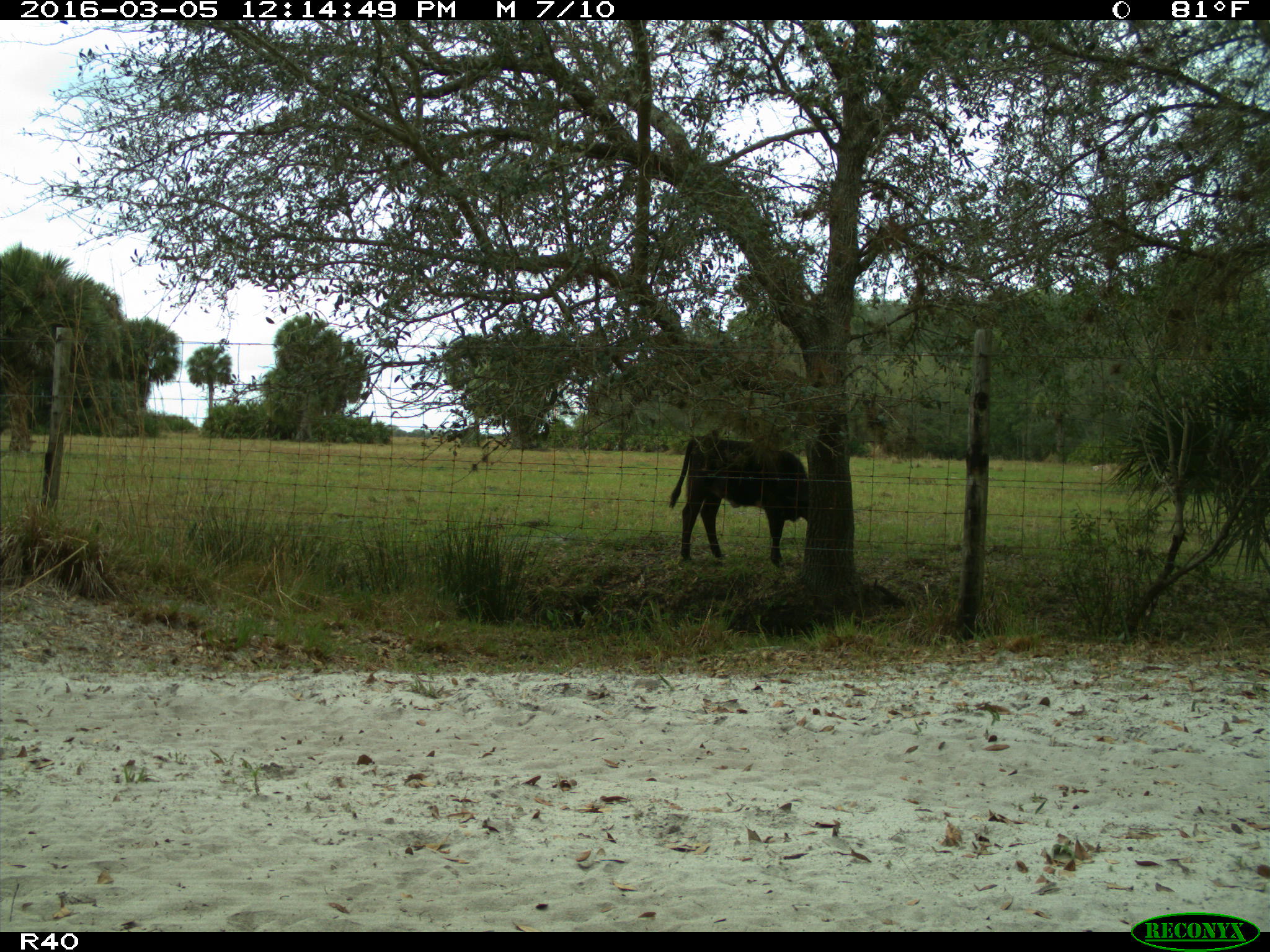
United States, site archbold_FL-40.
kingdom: Animalia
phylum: Chordata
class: Mammalia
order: Artiodactyla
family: Bovidae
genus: Bos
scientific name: Bos taurus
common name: domestic cow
Bos taurus (domestic cow).